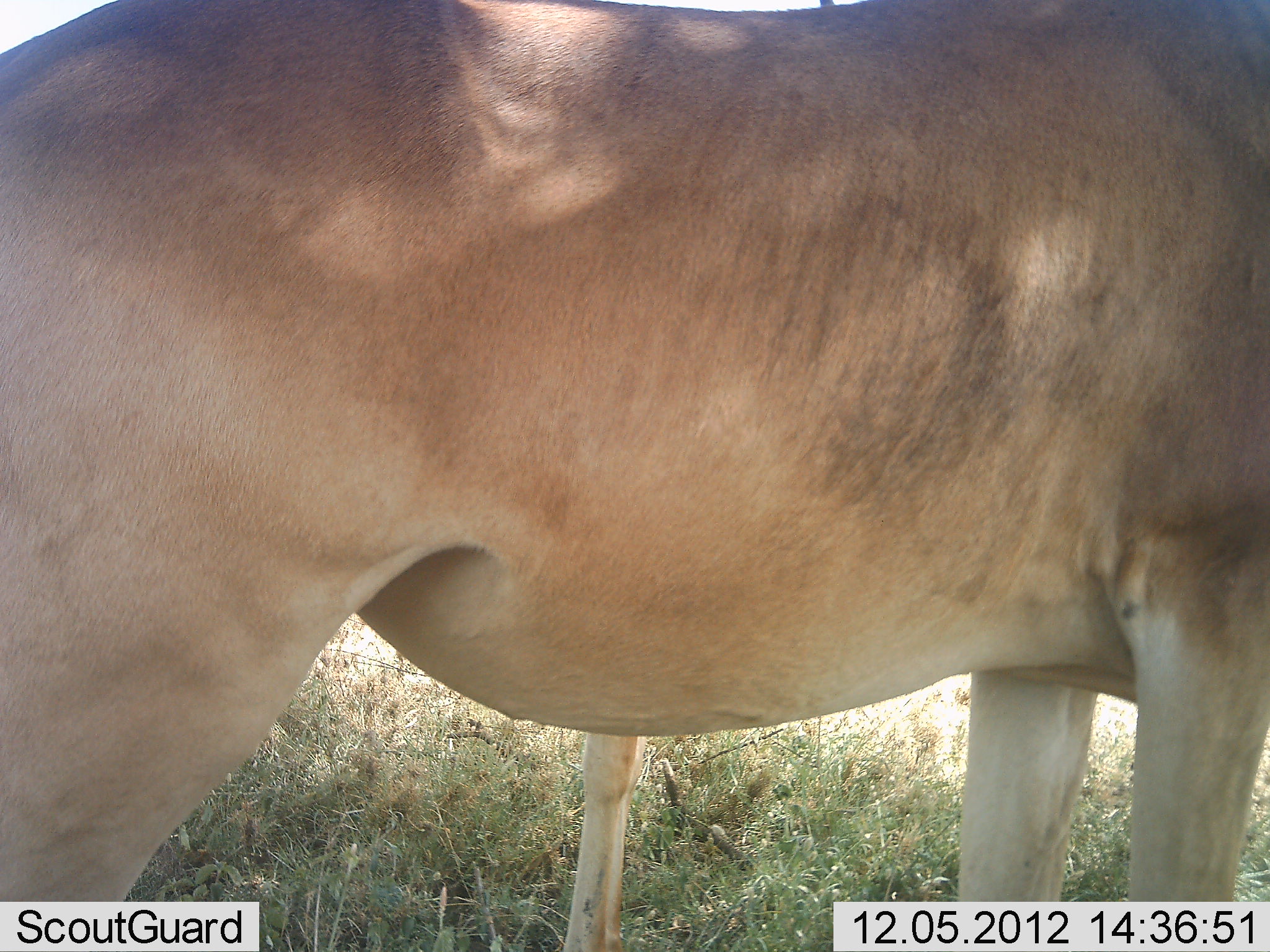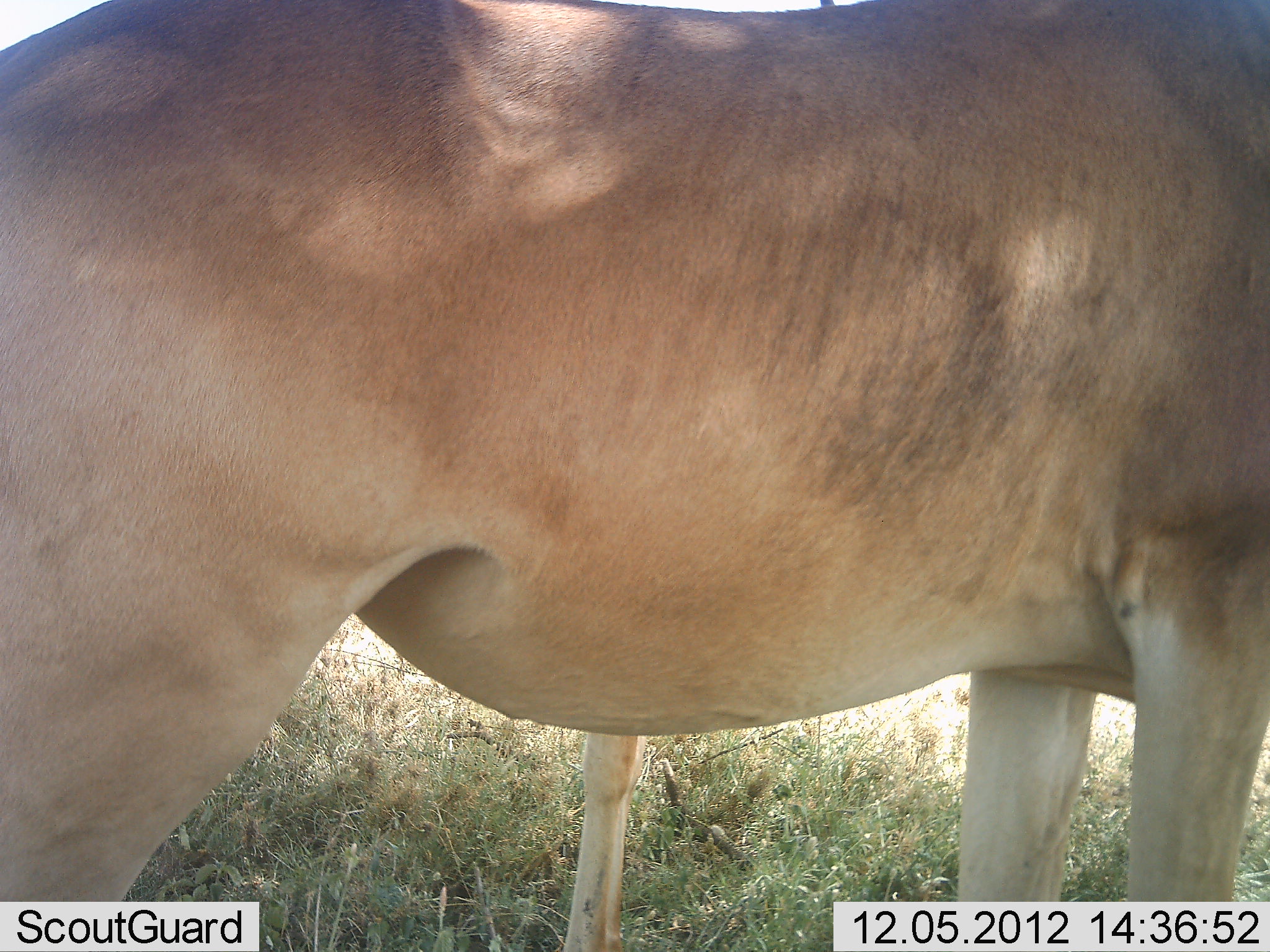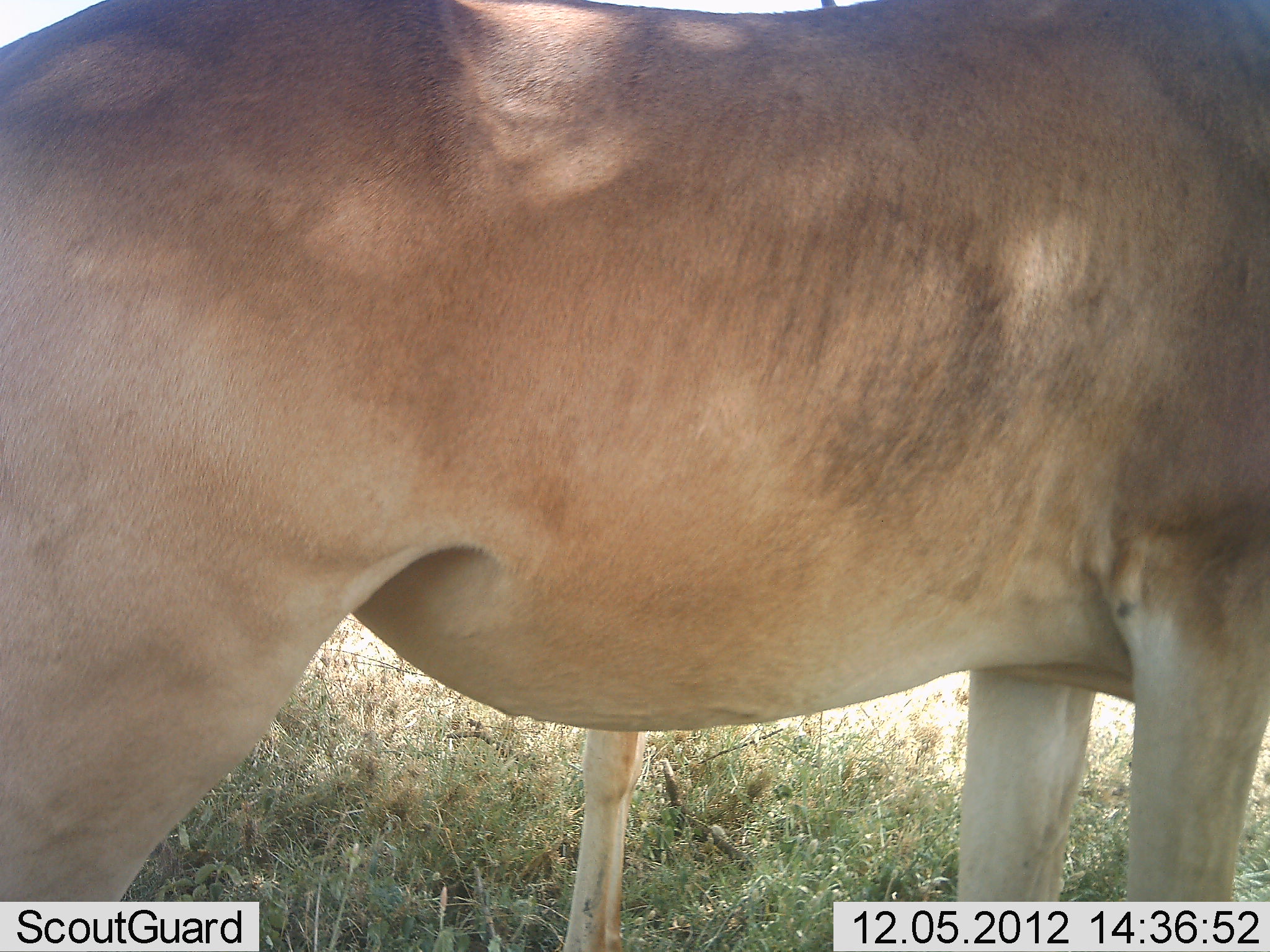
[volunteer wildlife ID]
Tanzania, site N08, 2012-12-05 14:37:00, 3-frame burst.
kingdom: Animalia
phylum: Chordata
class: Mammalia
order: Artiodactyla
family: Bovidae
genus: Alcelaphus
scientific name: Alcelaphus buselaphus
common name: hartebeest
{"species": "hartebeest (Alcelaphus buselaphus)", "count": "2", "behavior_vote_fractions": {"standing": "100%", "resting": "0%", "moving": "0%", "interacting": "0%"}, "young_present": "20%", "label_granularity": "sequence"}